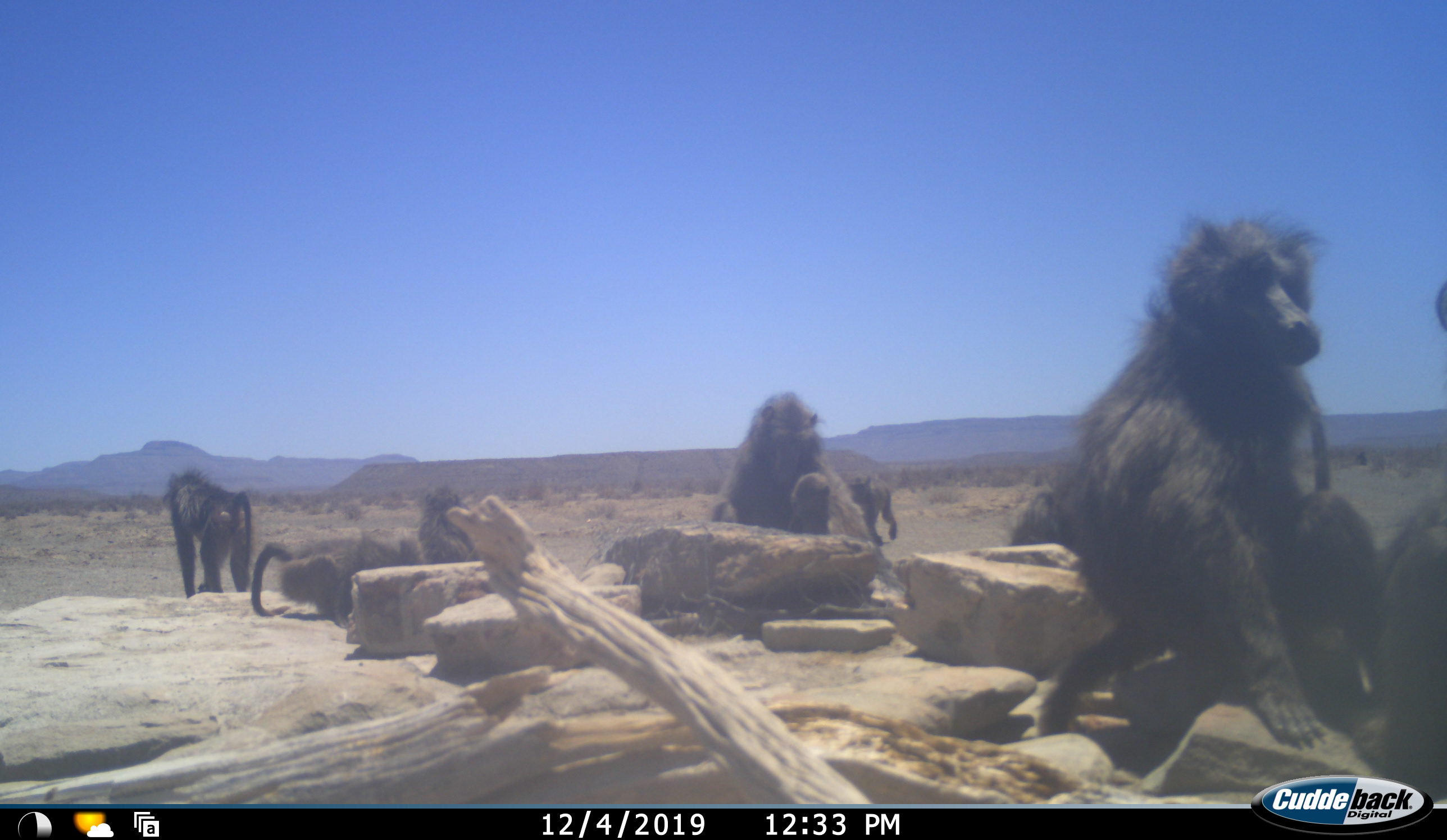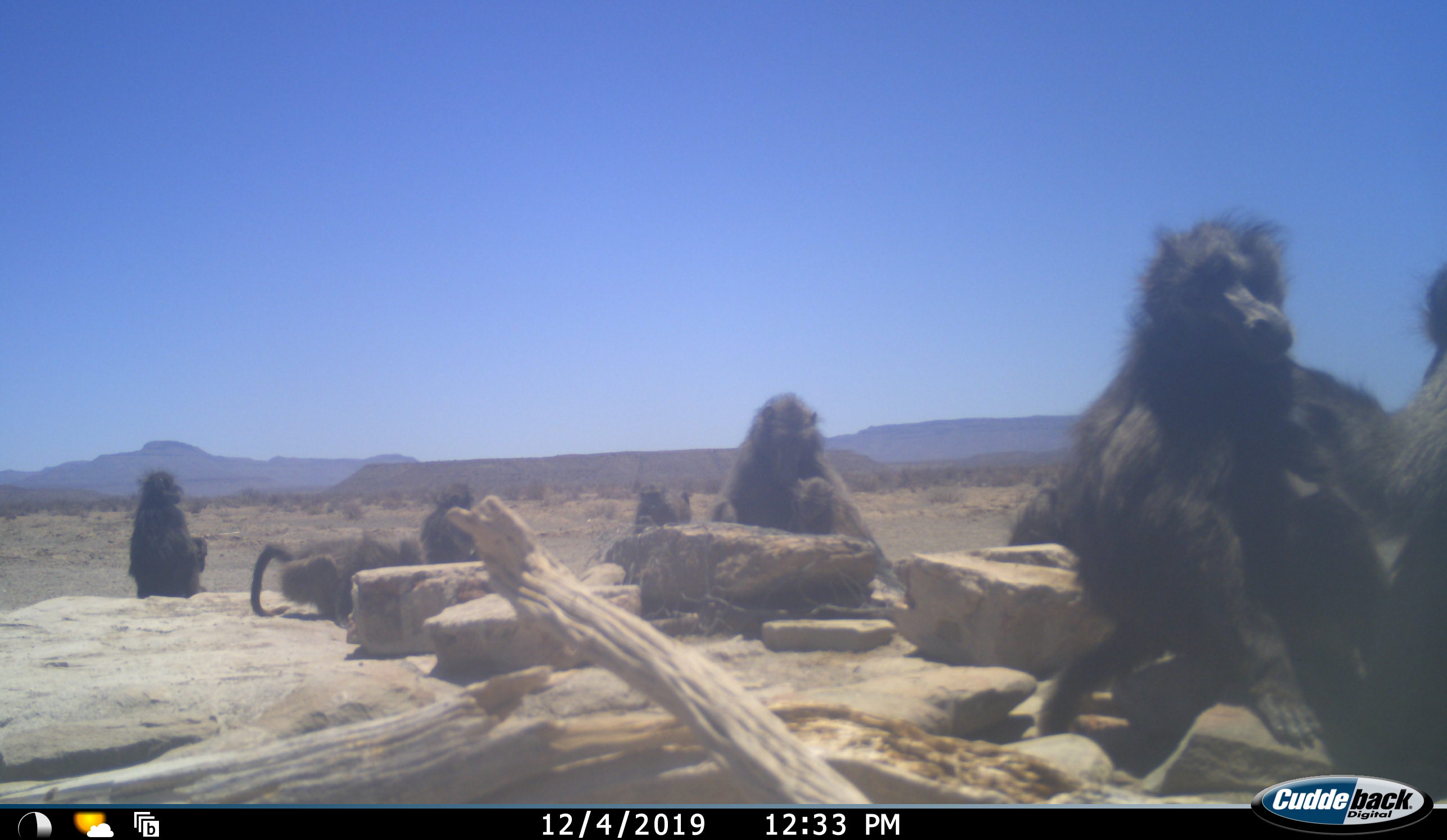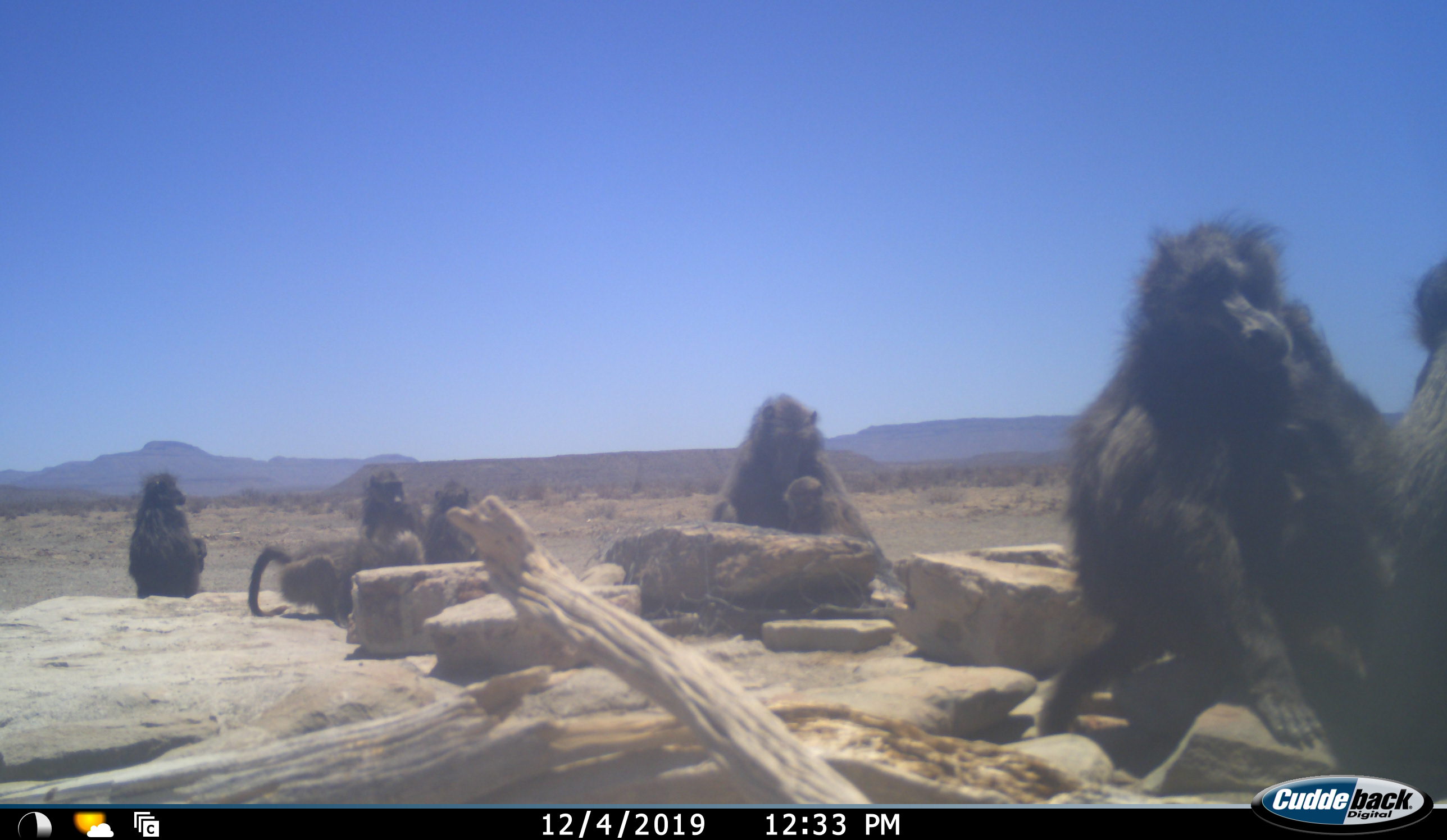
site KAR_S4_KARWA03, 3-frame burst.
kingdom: Animalia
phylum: Chordata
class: Mammalia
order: Primates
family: Cercopithecidae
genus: Papio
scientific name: Papio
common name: baboon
Baboon (Papio), count 8. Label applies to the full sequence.